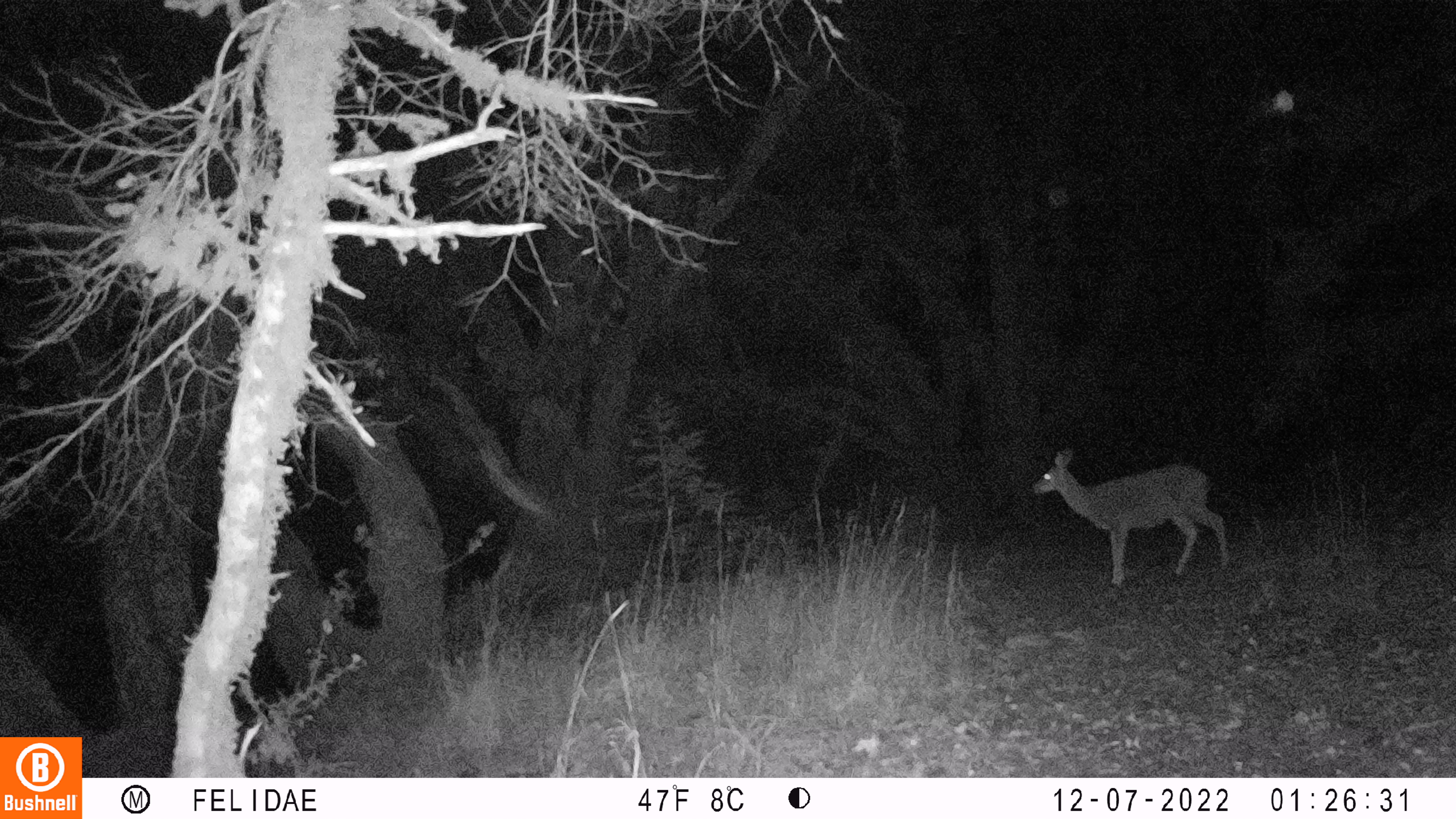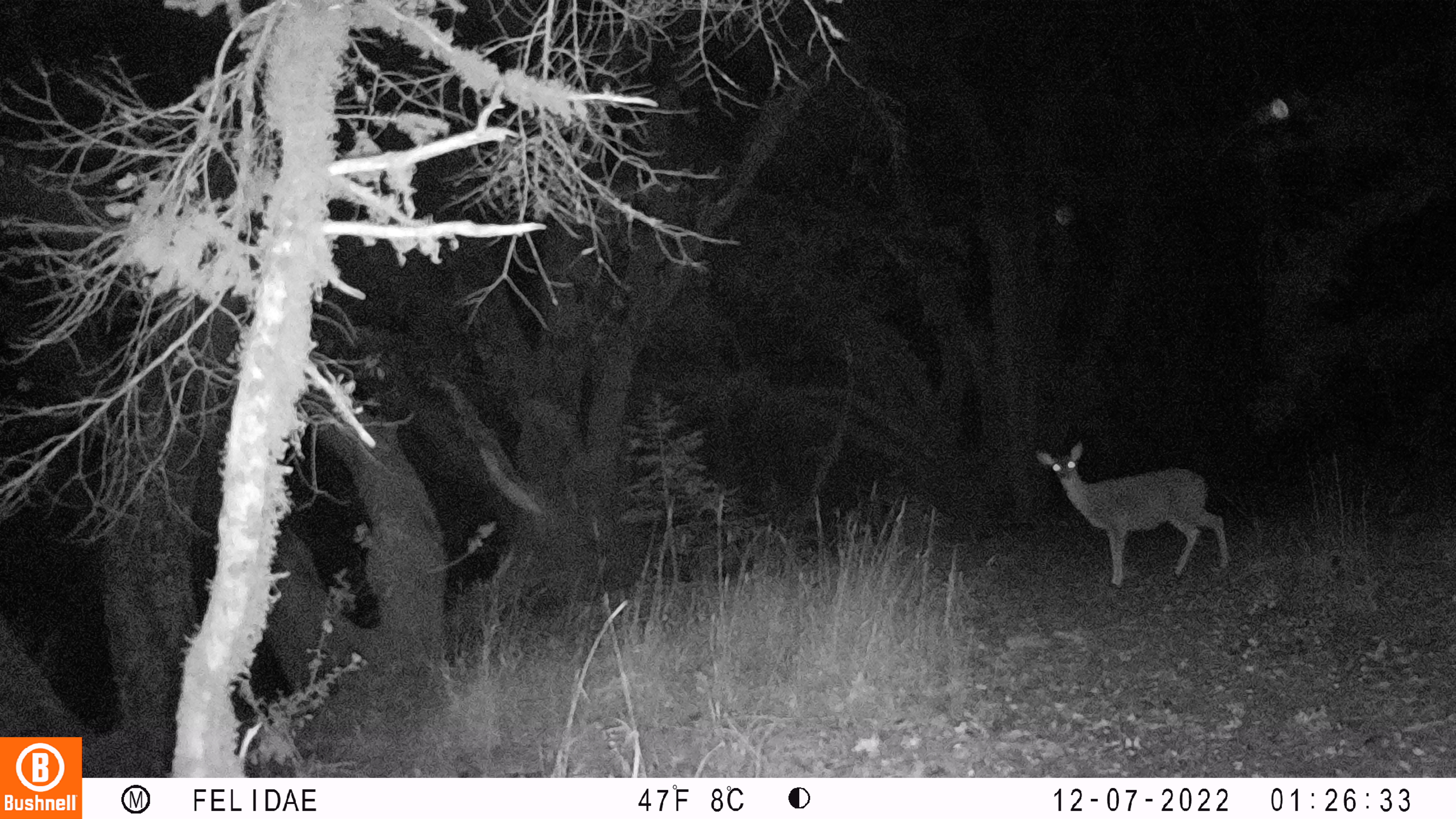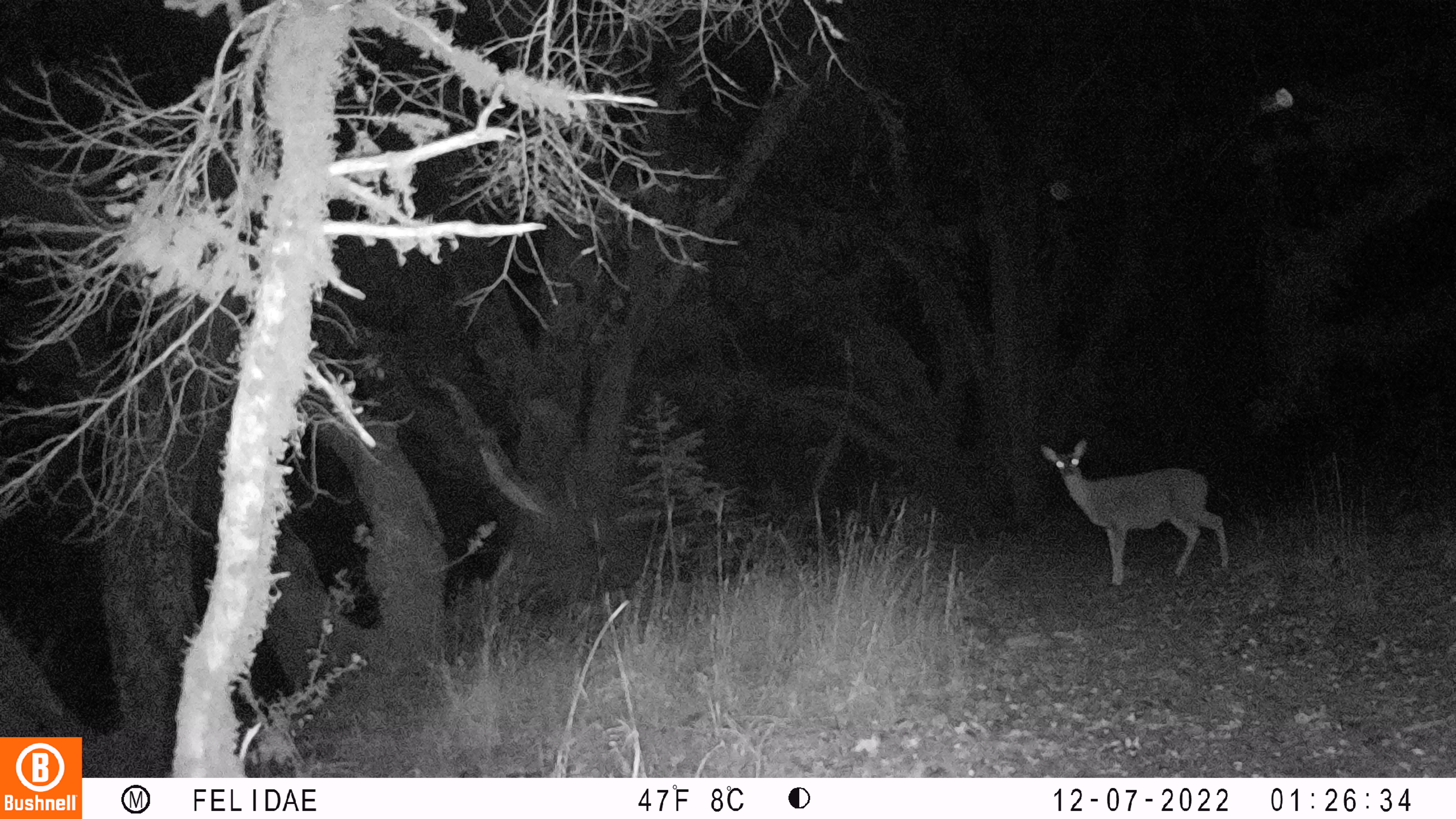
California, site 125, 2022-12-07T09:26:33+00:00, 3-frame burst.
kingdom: Animalia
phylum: Chordata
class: Mammalia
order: Artiodactyla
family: Cervidae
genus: Odocoileus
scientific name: Odocoileus hemionus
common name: mule deer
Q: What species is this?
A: Mule deer (Odocoileus hemionus).